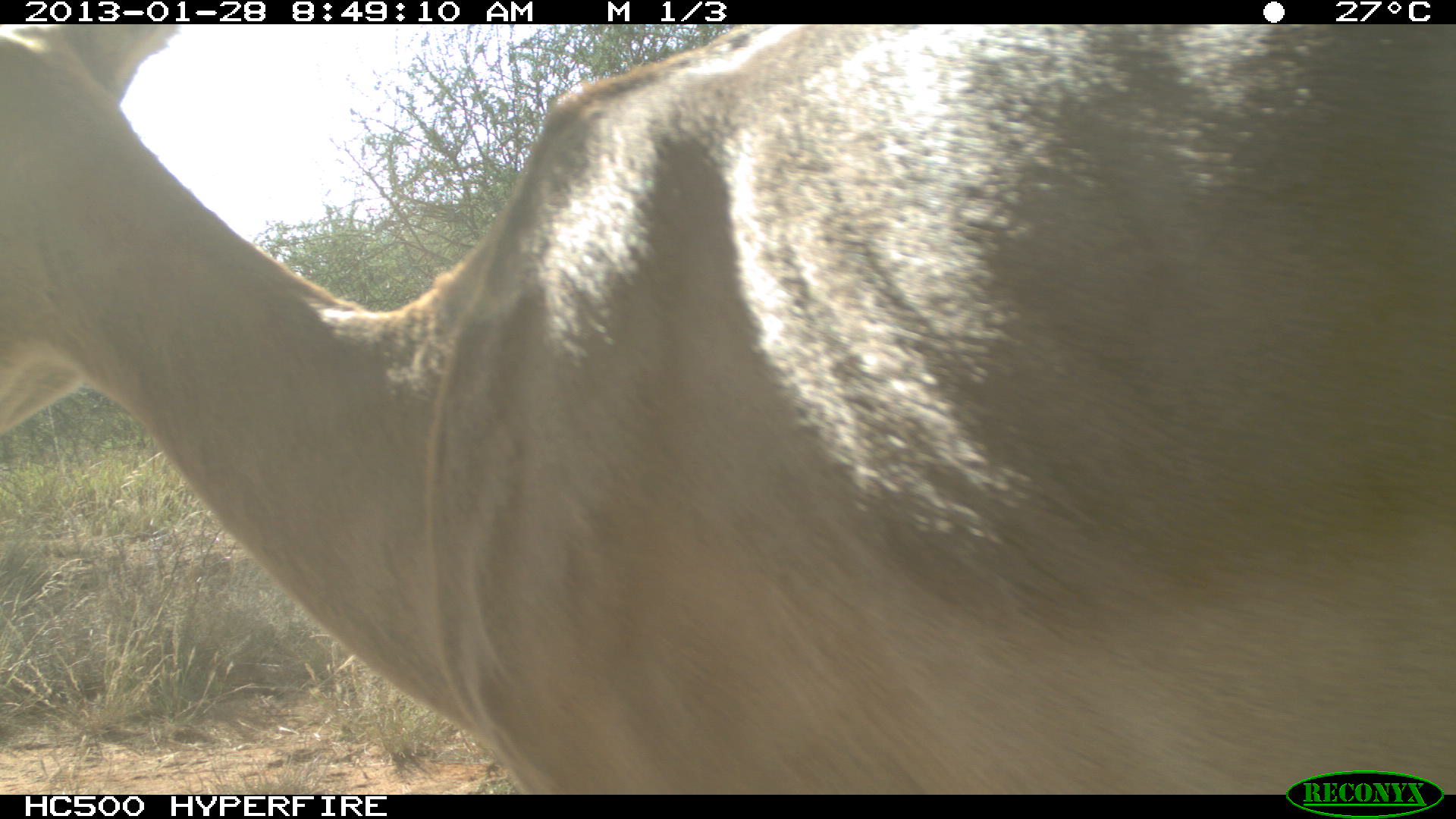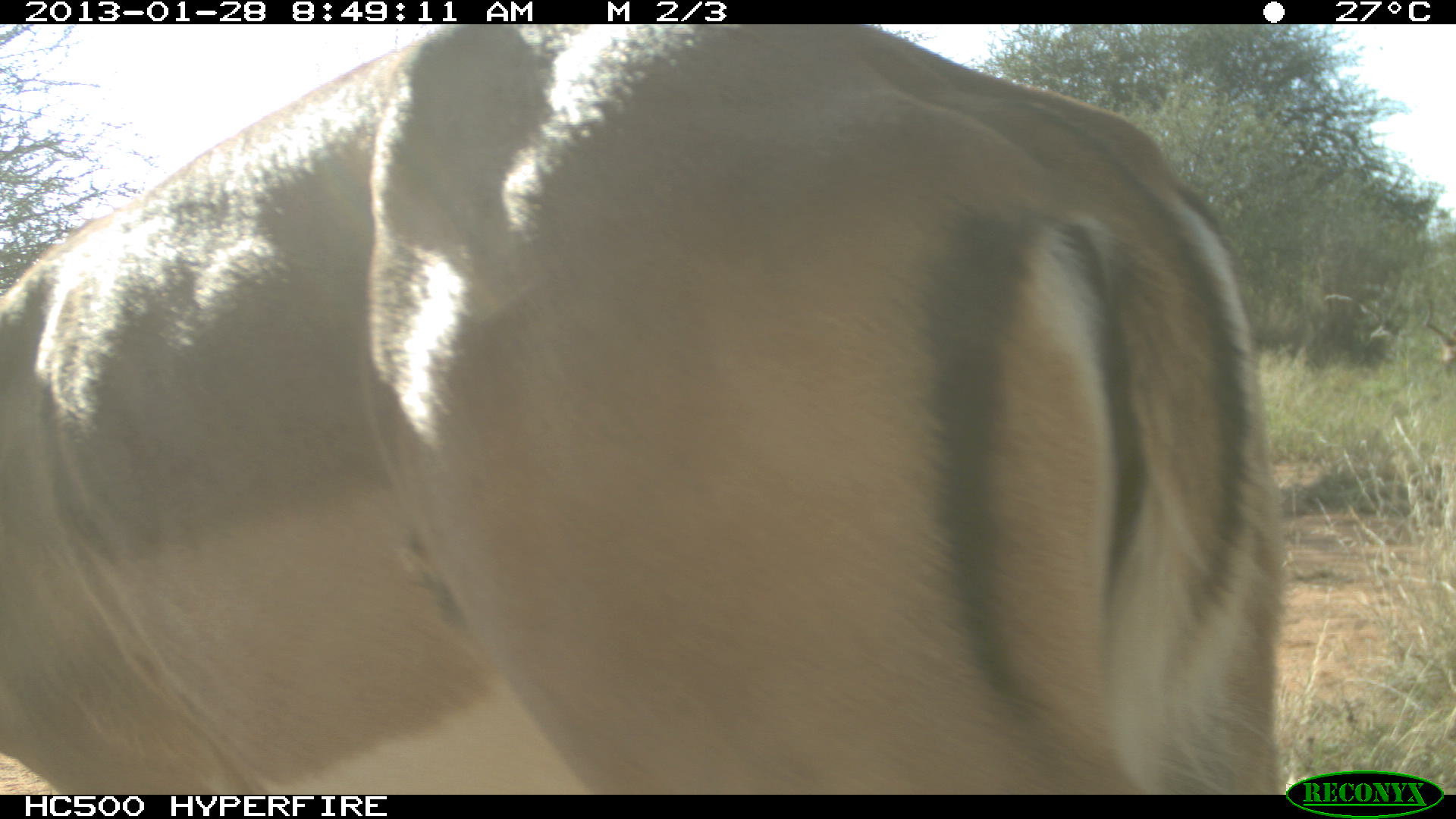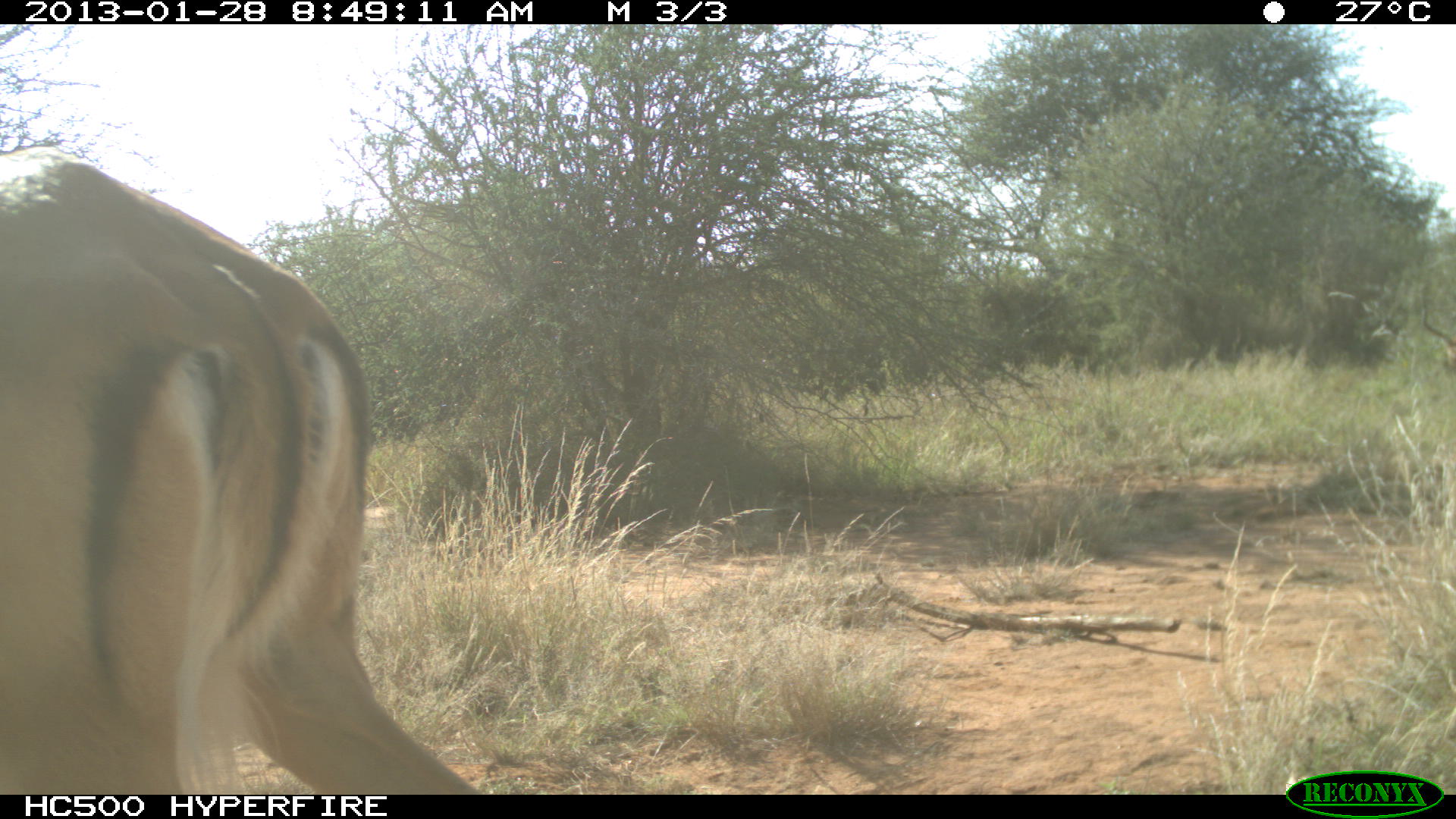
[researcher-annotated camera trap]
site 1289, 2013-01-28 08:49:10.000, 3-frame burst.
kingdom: Animalia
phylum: Chordata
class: Mammalia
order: Artiodactyla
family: Bovidae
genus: Aepyceros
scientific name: Aepyceros melampus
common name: impala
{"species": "Aepyceros melampus (impala)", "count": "1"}